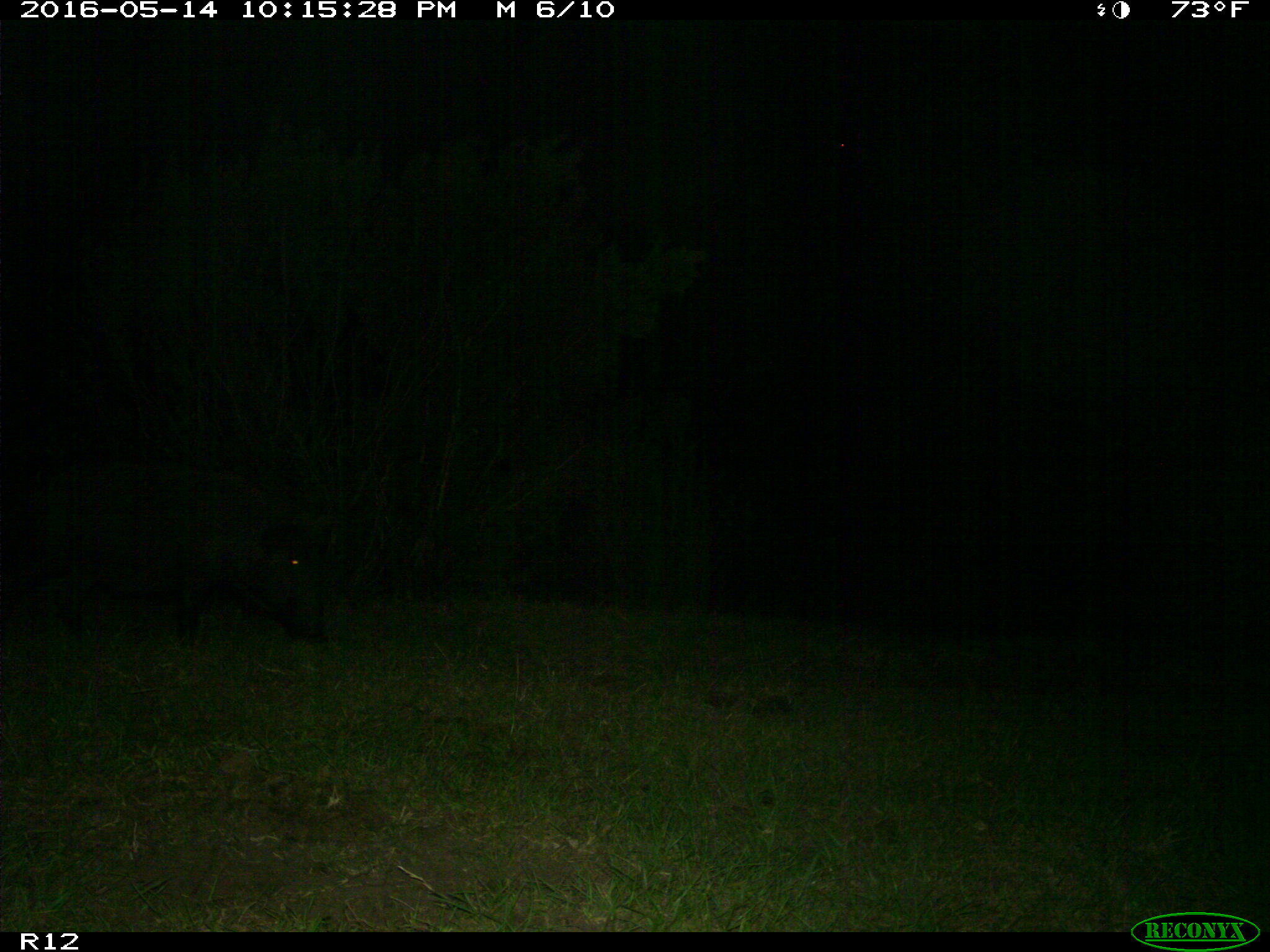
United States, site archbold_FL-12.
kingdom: Animalia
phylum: Chordata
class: Mammalia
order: Artiodactyla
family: Suidae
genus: Sus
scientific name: Sus scrofa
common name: wild boar